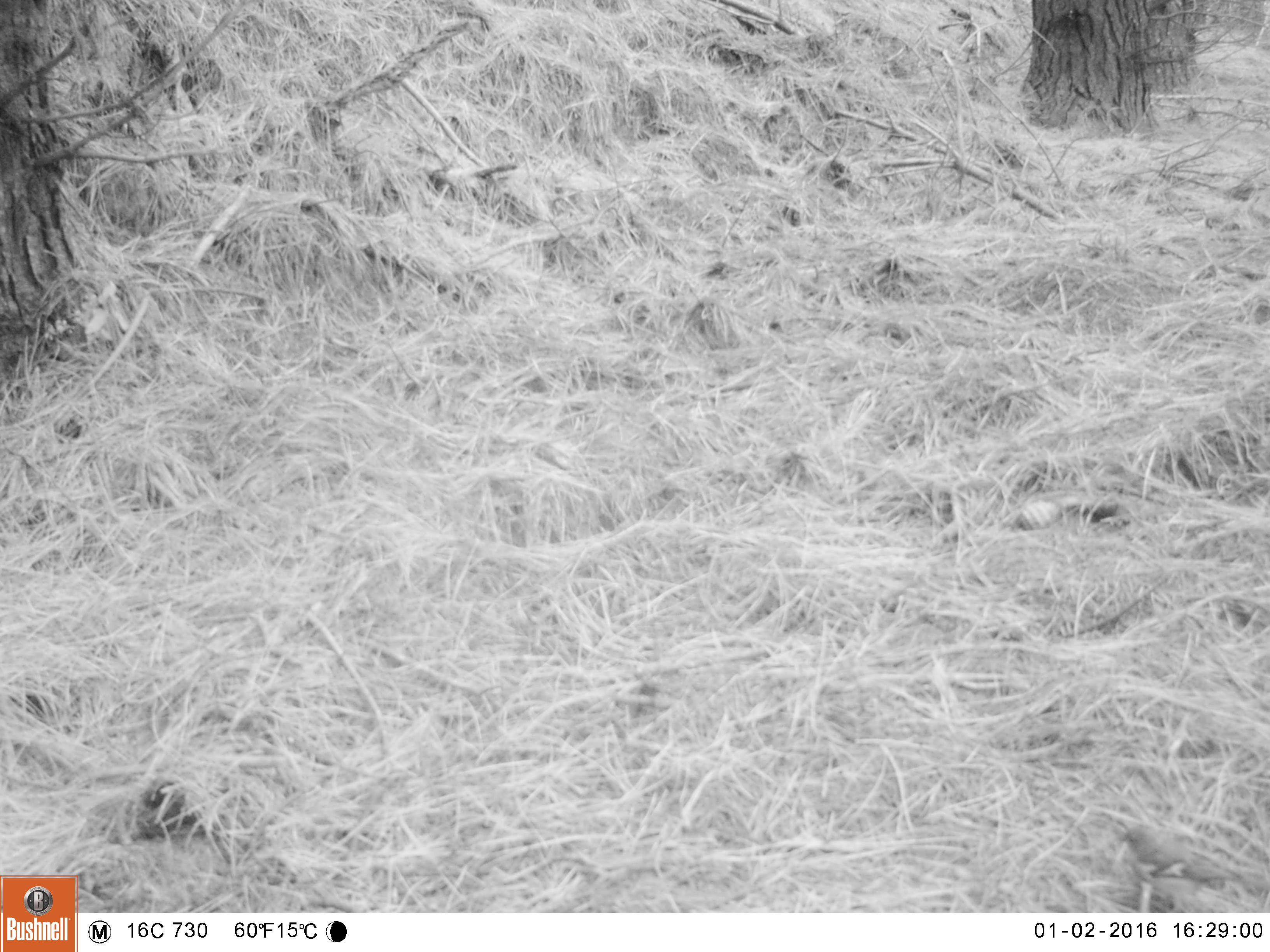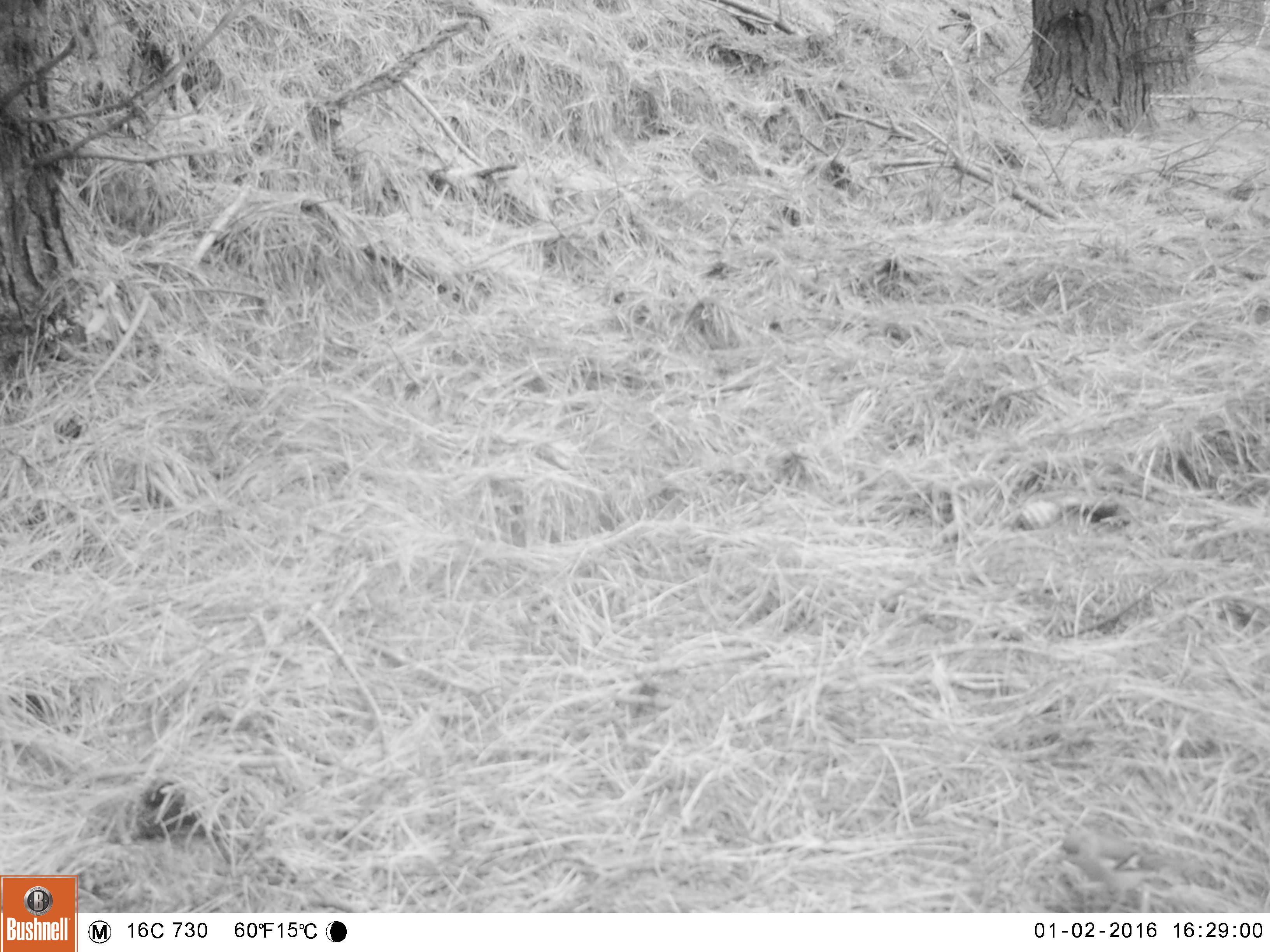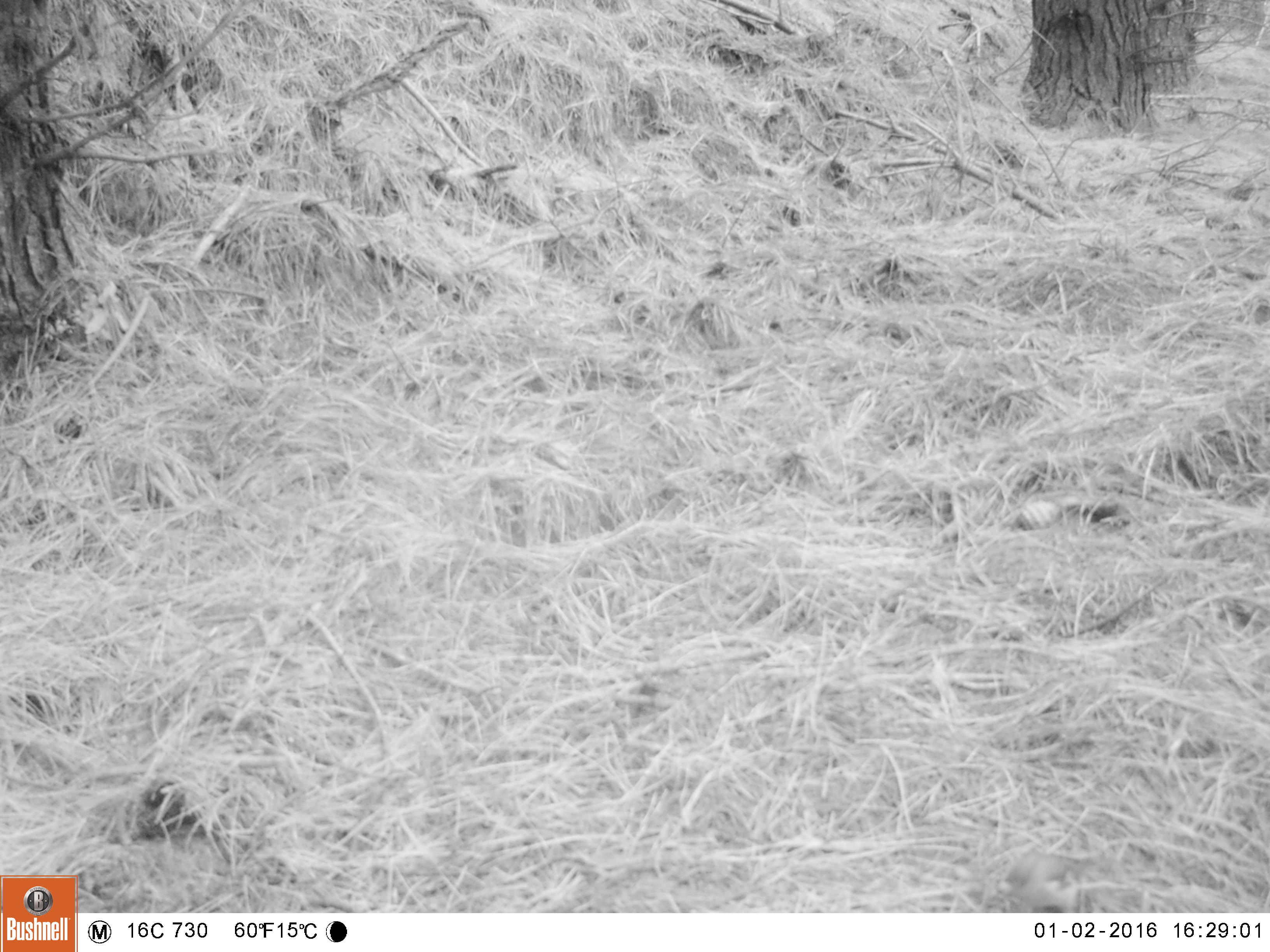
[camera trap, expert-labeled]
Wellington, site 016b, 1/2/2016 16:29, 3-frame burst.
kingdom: Animalia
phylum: Chordata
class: Aves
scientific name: Aves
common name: bird